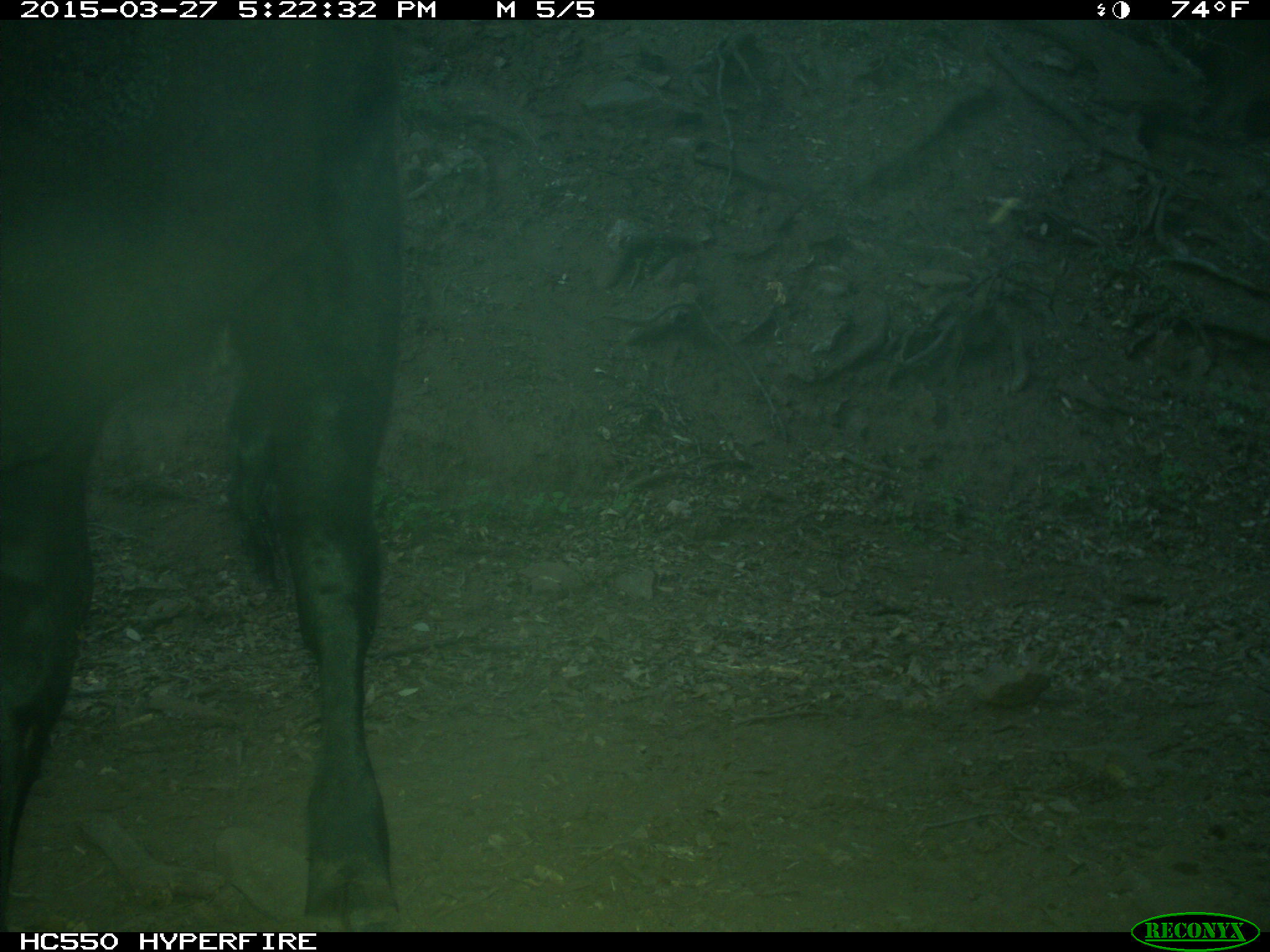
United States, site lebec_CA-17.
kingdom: Animalia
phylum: Chordata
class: Mammalia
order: Artiodactyla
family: Bovidae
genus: Bos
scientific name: Bos taurus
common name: domestic cow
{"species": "Bos taurus (domestic cow)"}